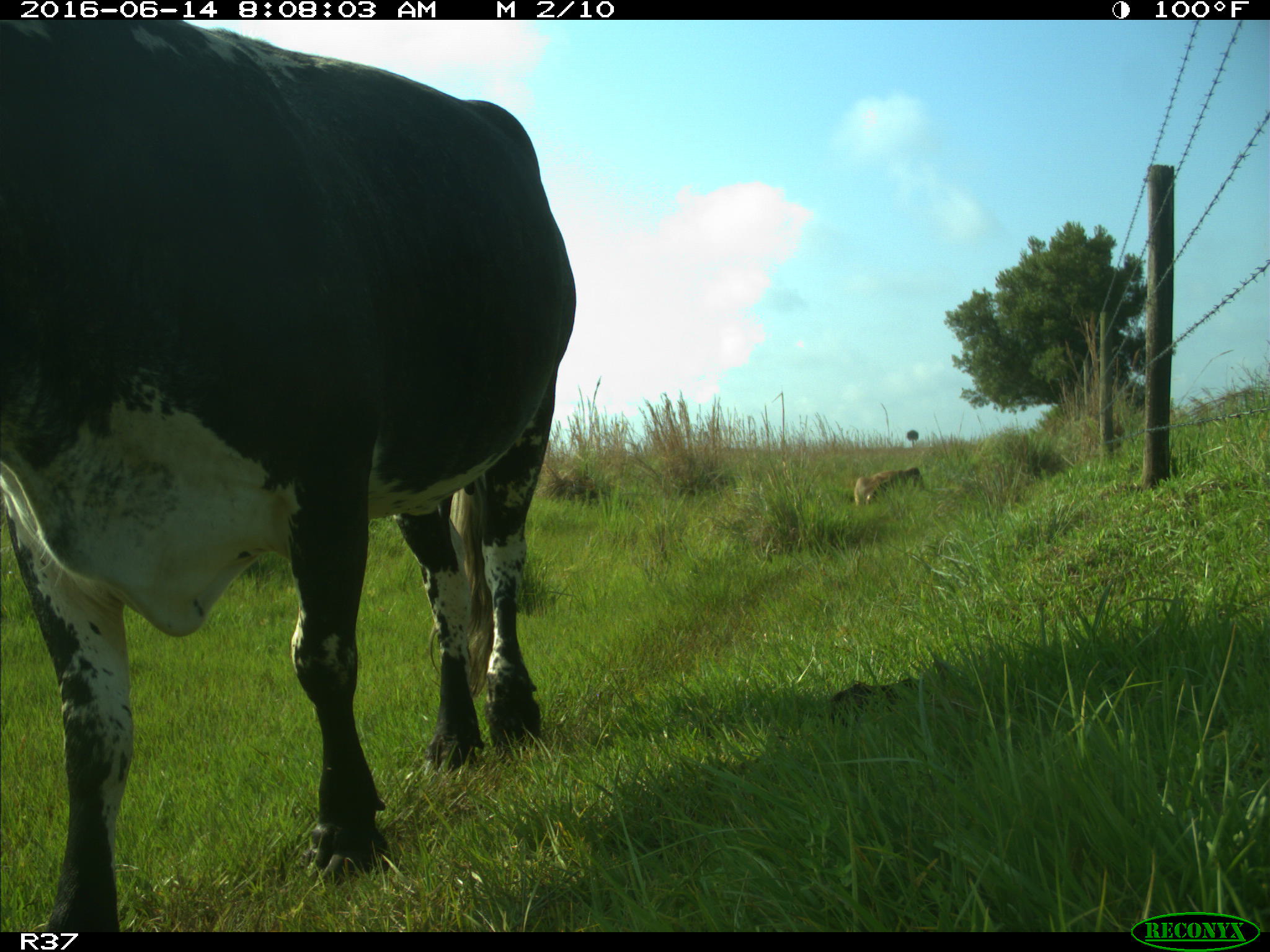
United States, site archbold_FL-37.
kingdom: Animalia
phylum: Chordata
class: Mammalia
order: Artiodactyla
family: Bovidae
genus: Bos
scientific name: Bos taurus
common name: domestic cow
Bos taurus (domestic cow).